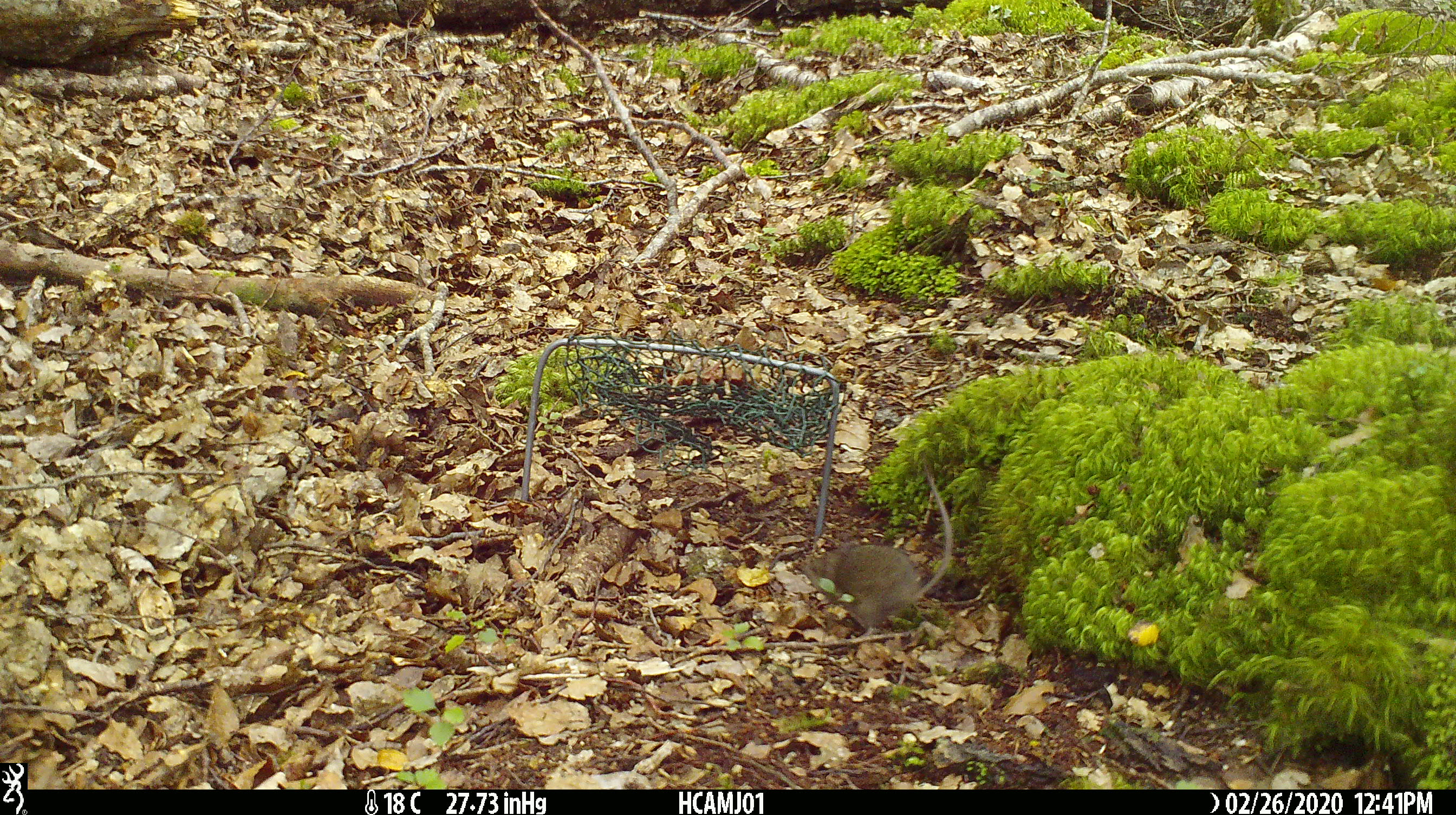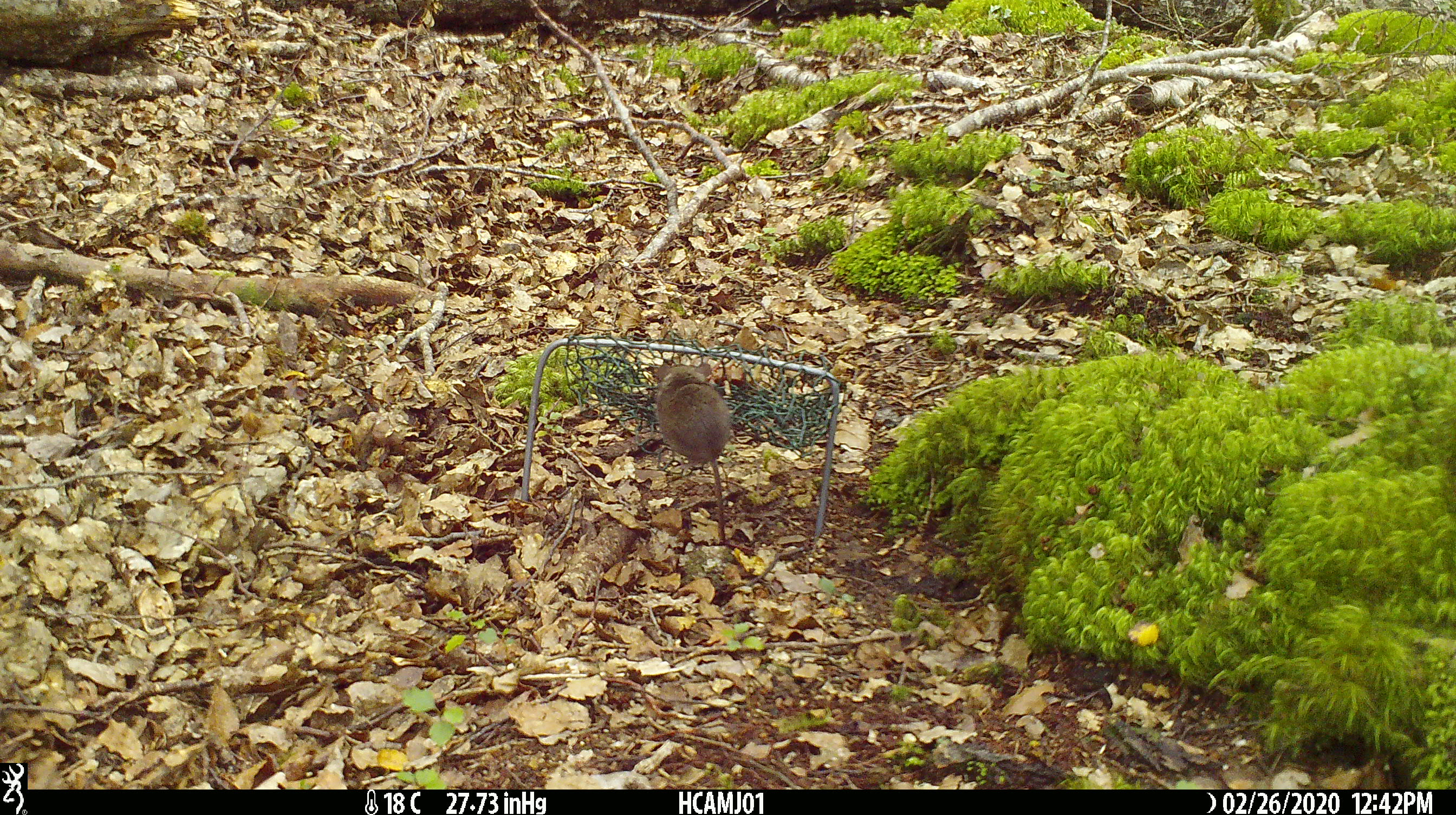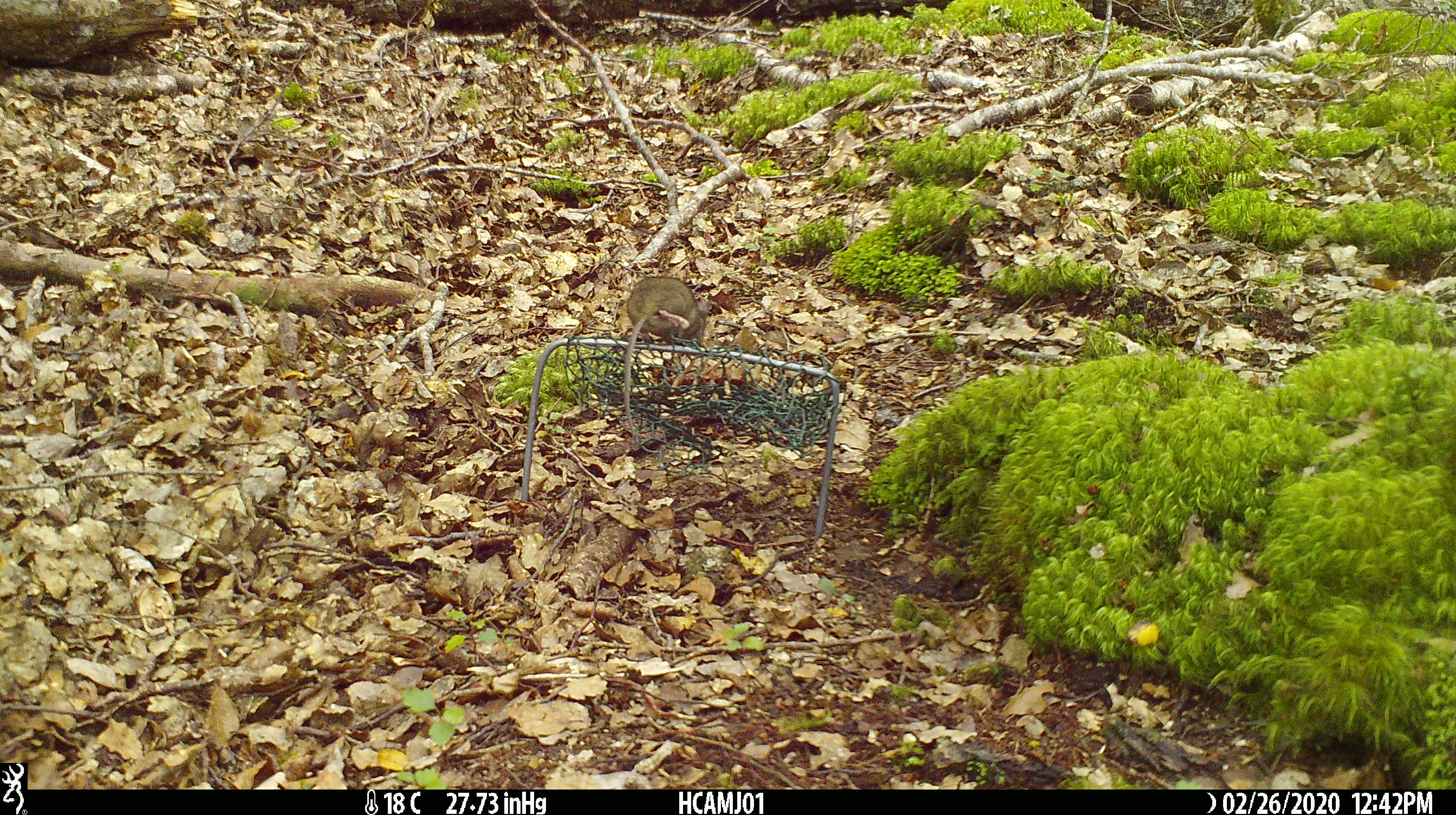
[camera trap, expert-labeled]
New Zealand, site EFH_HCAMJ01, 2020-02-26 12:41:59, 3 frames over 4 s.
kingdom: Animalia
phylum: Chordata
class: Mammalia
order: Rodentia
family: Muridae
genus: Mus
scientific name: Mus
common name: mouse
Mouse (Mus).